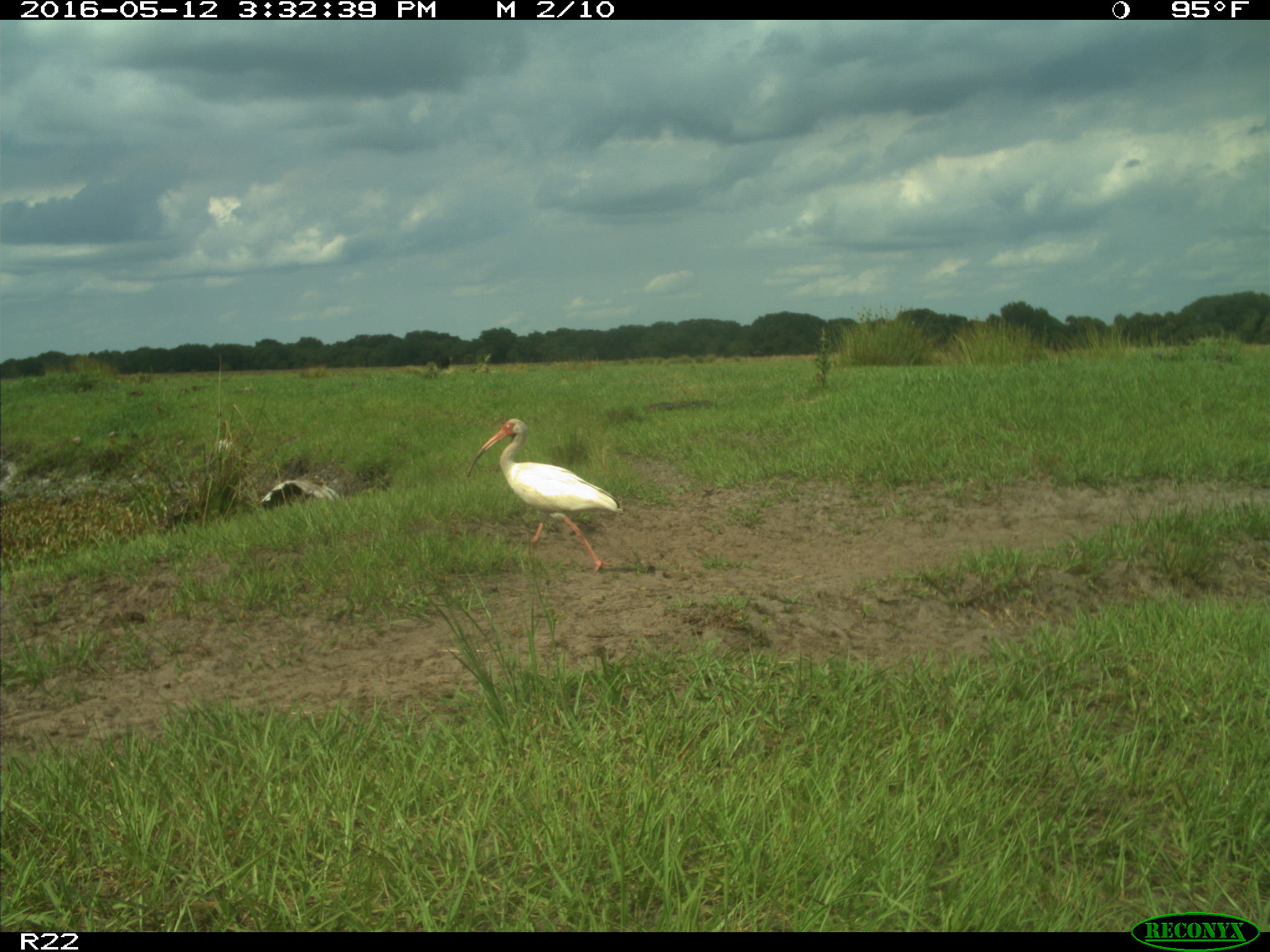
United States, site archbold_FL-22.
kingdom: Animalia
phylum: Chordata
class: Aves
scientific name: Aves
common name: birds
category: unidentified bird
Unidentified bird (birds) (Aves).